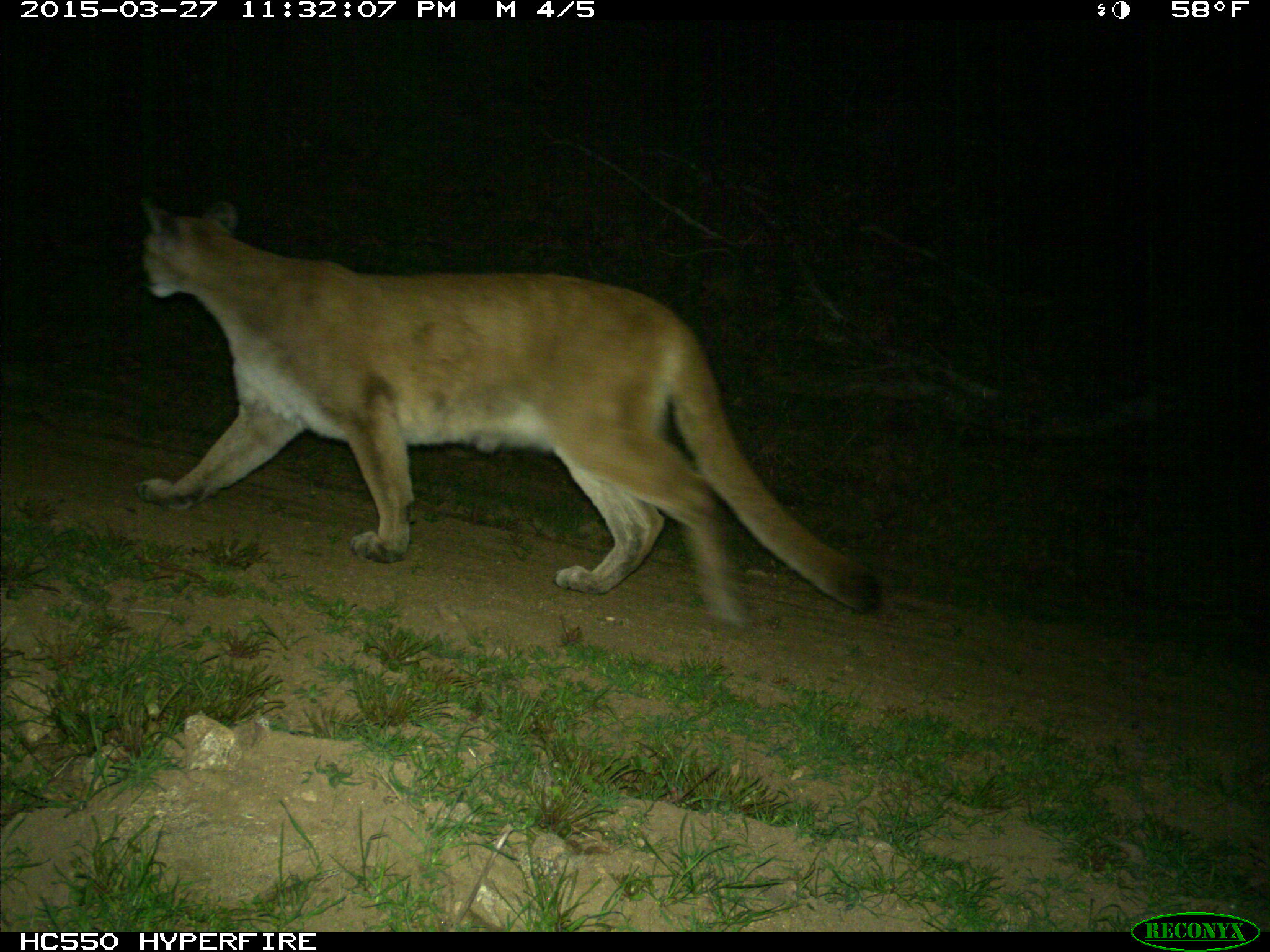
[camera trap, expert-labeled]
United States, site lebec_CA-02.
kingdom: Animalia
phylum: Chordata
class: Mammalia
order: Carnivora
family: Felidae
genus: Puma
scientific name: Puma concolor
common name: mountain lion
Puma concolor (mountain lion).